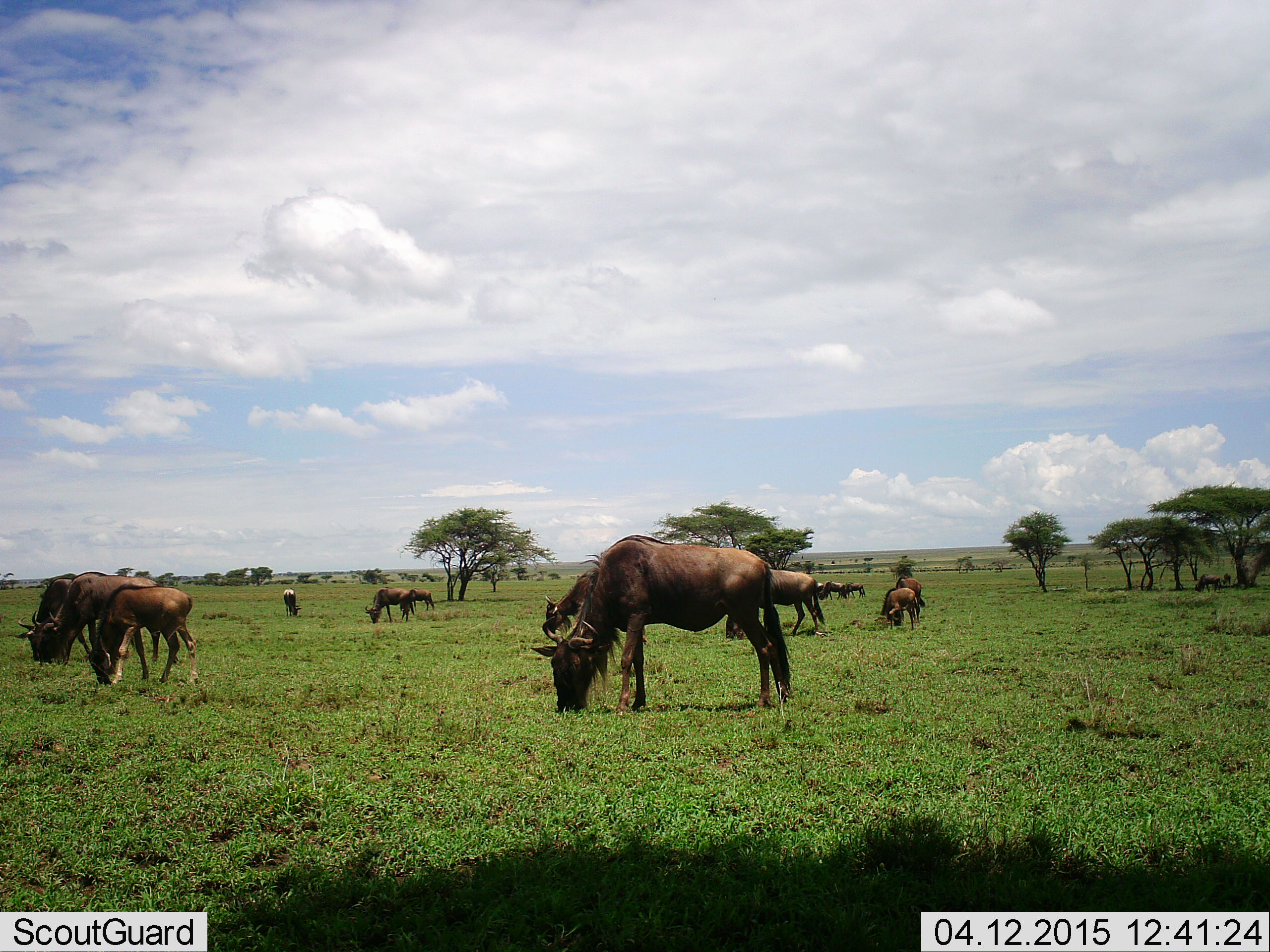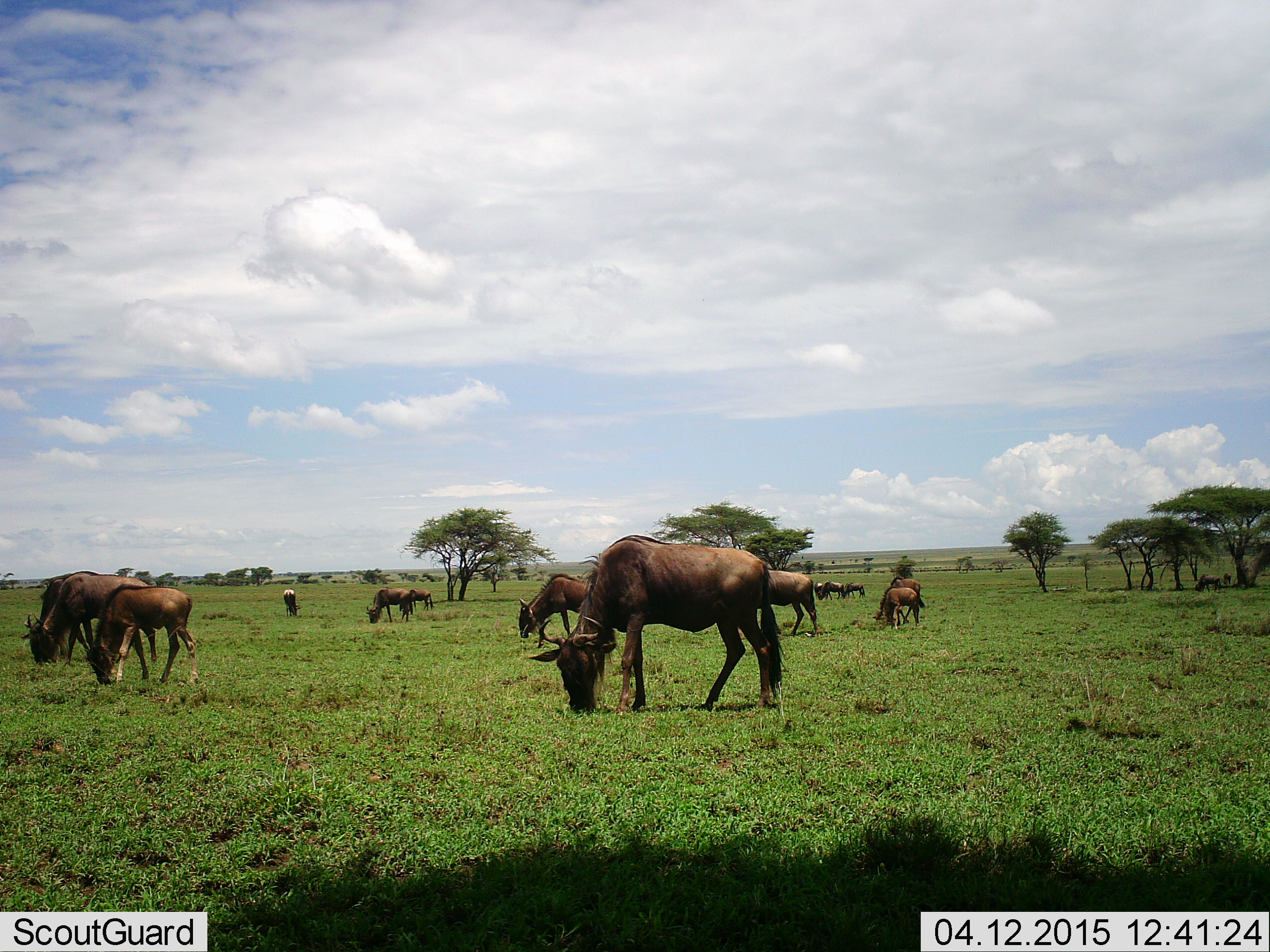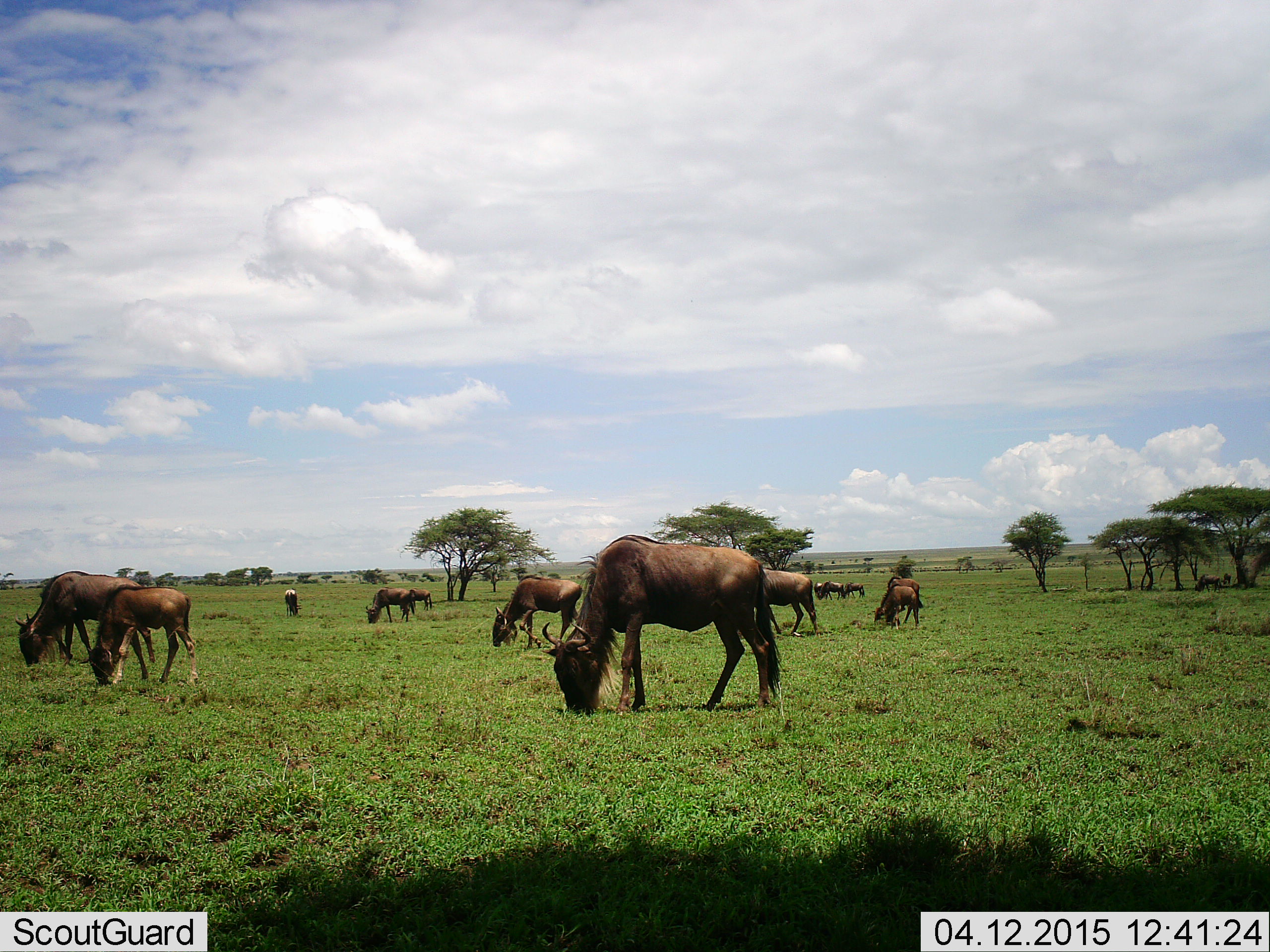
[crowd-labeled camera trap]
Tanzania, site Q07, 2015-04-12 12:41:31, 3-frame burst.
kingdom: Animalia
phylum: Chordata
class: Mammalia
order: Artiodactyla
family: Bovidae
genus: Connochaetes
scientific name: Connochaetes taurinus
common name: blue wildebeest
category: wildebeest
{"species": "wildebeest (blue wildebeest) (Connochaetes taurinus)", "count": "11-50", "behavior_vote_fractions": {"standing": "50%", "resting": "0%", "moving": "20%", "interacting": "10%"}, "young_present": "50%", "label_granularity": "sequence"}